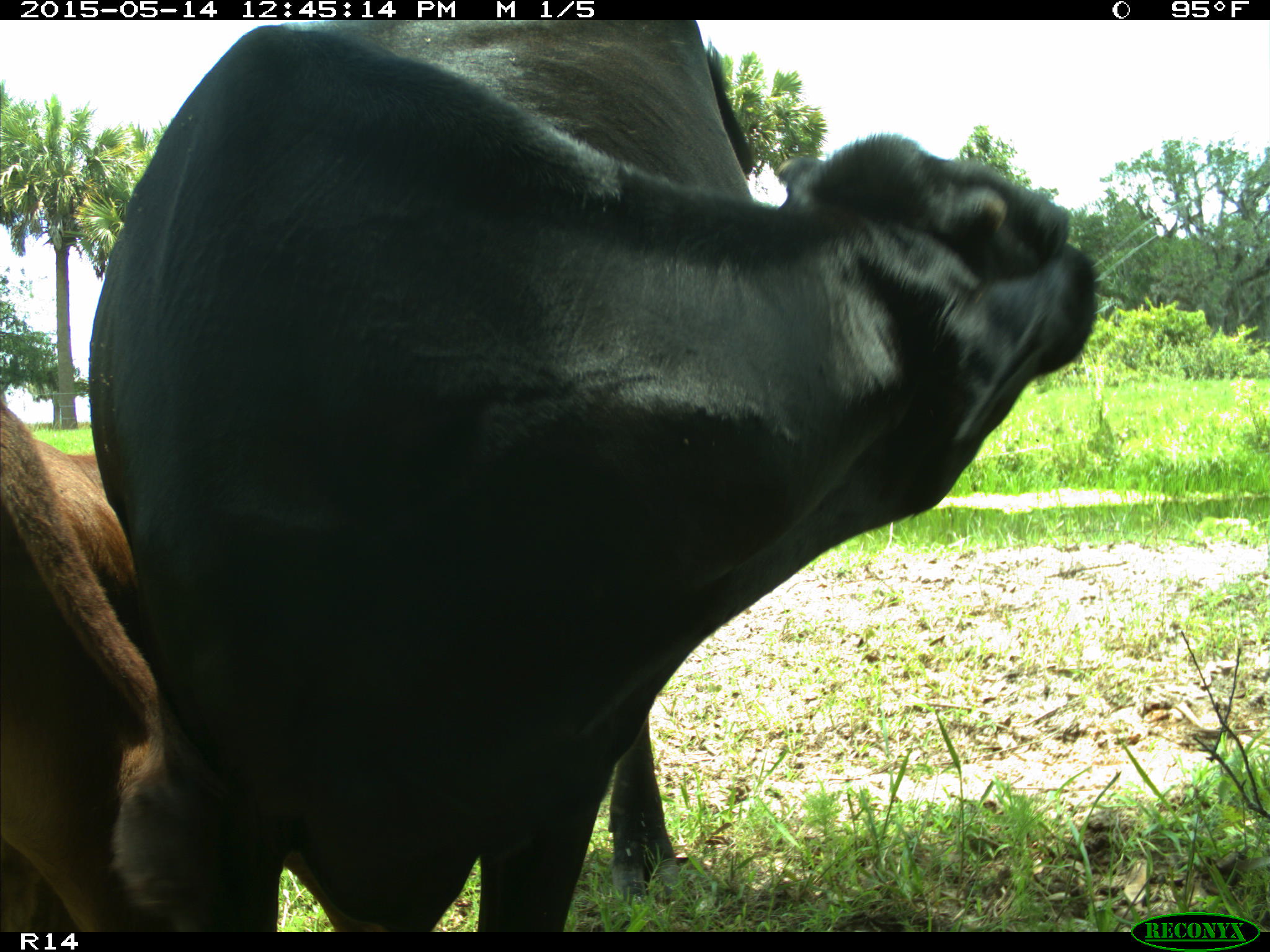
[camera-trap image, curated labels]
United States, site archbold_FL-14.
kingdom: Animalia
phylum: Chordata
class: Mammalia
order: Artiodactyla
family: Bovidae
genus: Bos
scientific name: Bos taurus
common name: domestic cow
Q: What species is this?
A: Bos taurus (domestic cow).